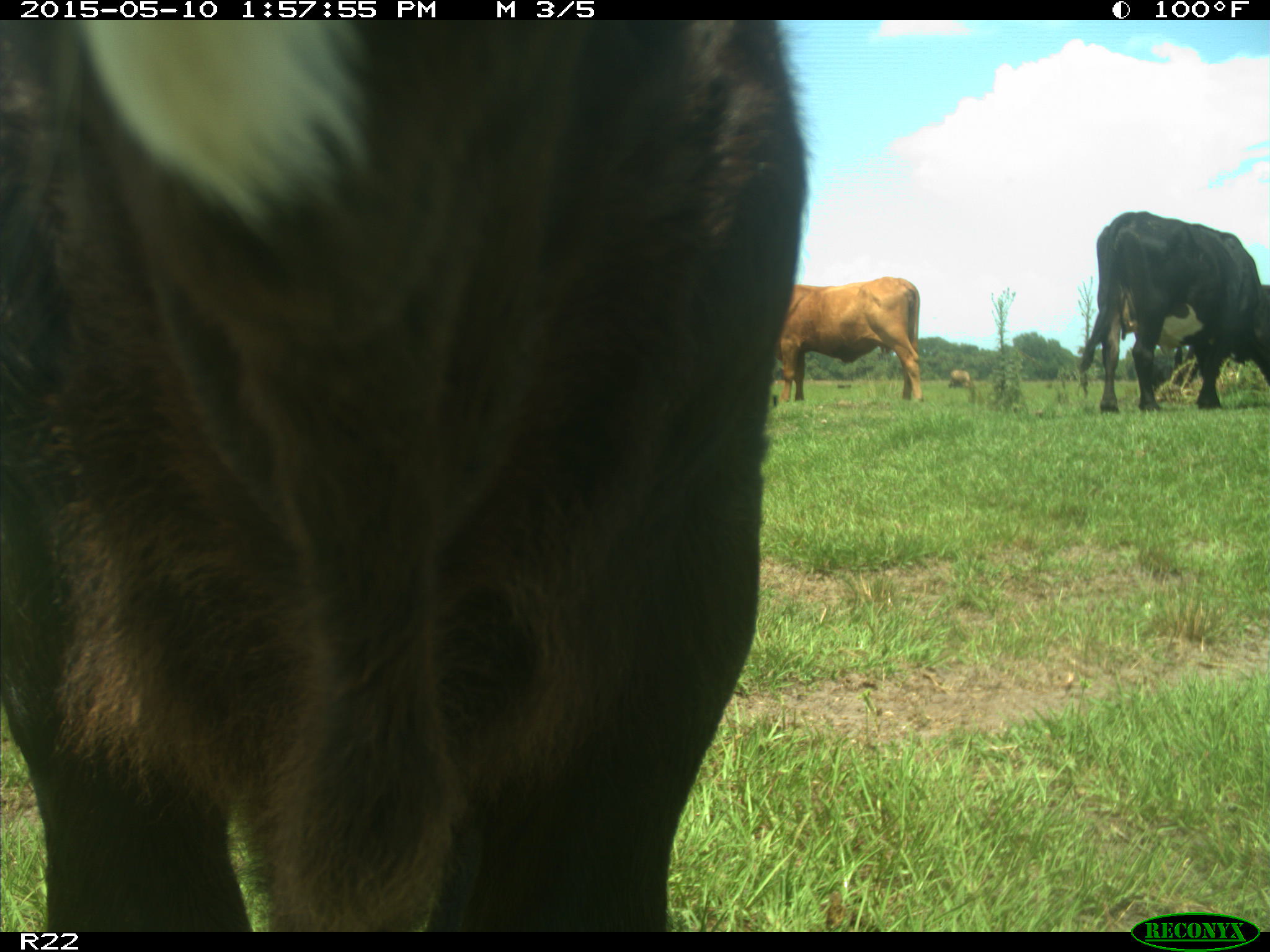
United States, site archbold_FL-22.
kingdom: Animalia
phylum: Chordata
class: Mammalia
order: Artiodactyla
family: Bovidae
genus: Bos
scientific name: Bos taurus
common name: domestic cow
Bos taurus (domestic cow).